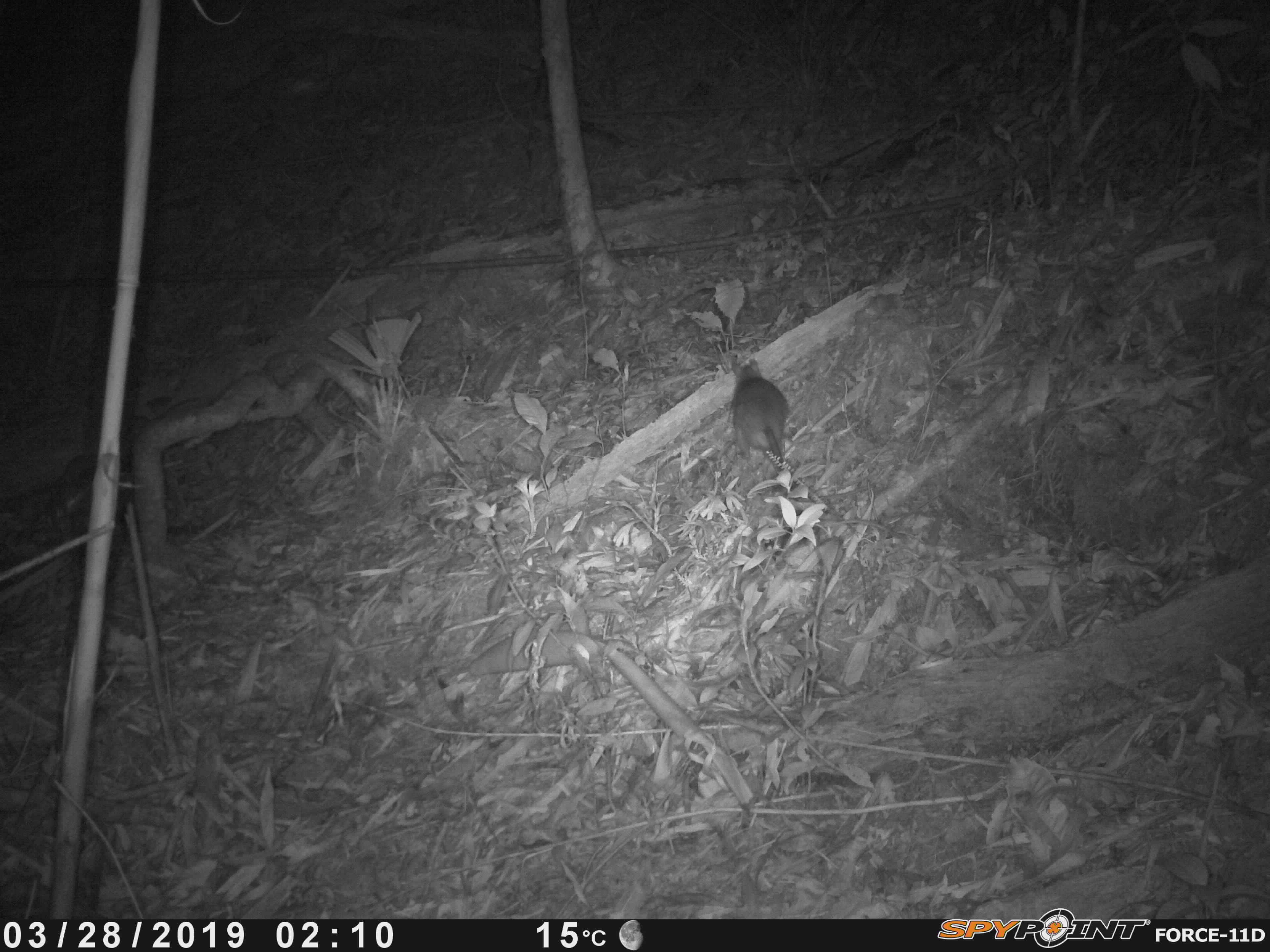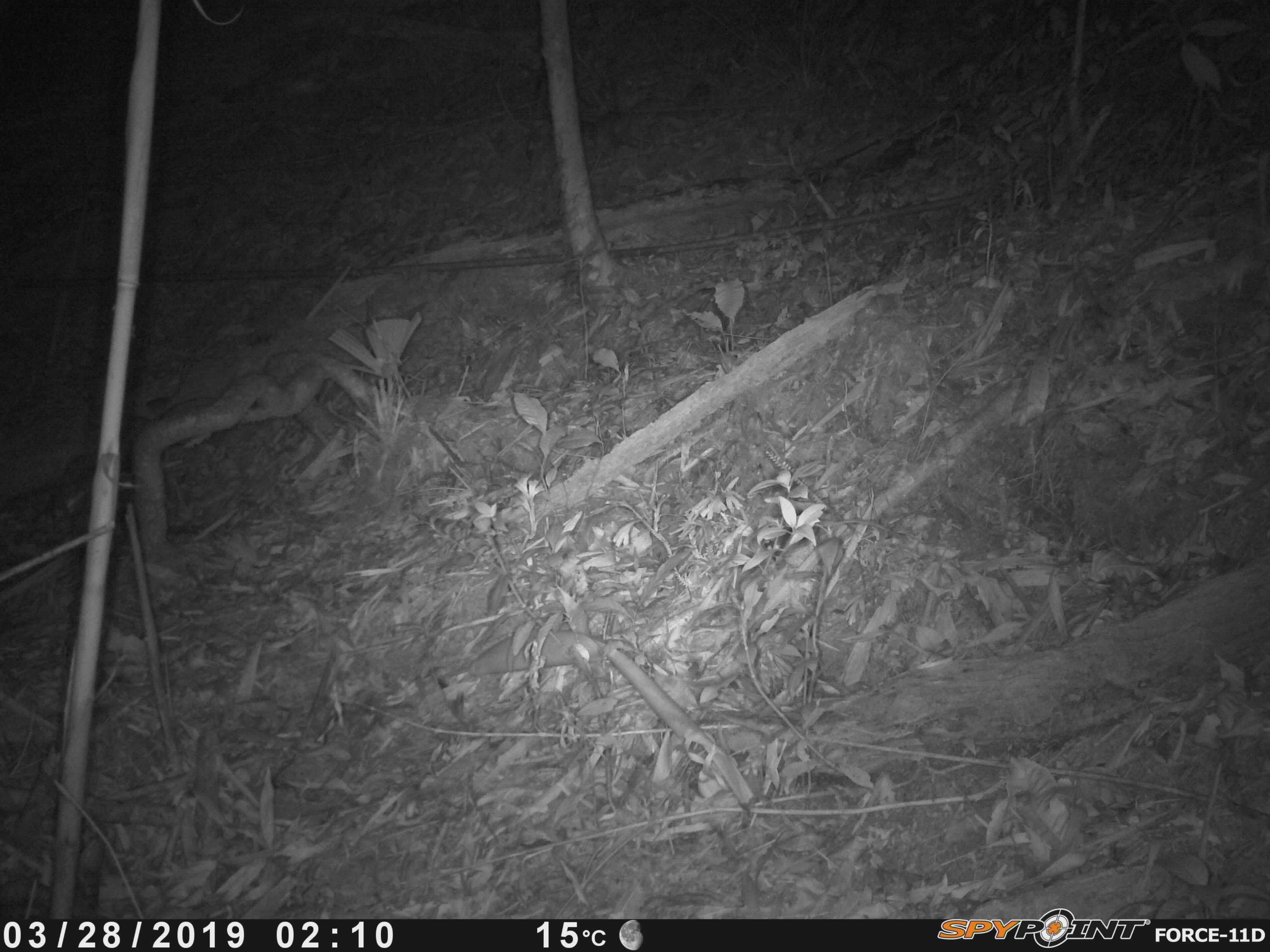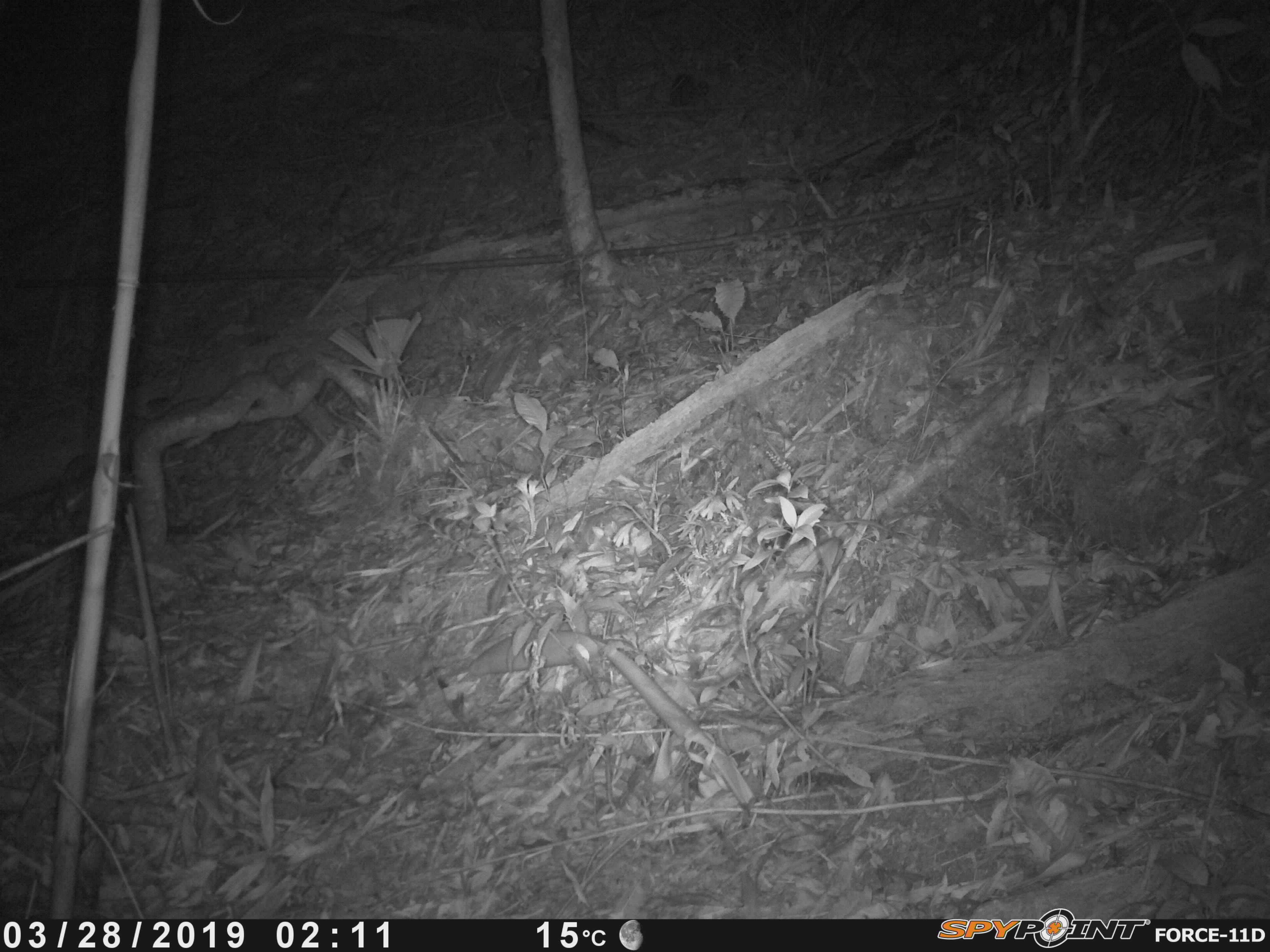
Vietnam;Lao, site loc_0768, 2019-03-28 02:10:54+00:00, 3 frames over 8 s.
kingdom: Animalia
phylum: Chordata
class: Mammalia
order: Rodentia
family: Muridae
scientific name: Muridae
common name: old-world mice and rats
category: unidentified murid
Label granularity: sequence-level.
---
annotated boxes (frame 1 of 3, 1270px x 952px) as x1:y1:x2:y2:
unidentified murid: 730:354:791:482